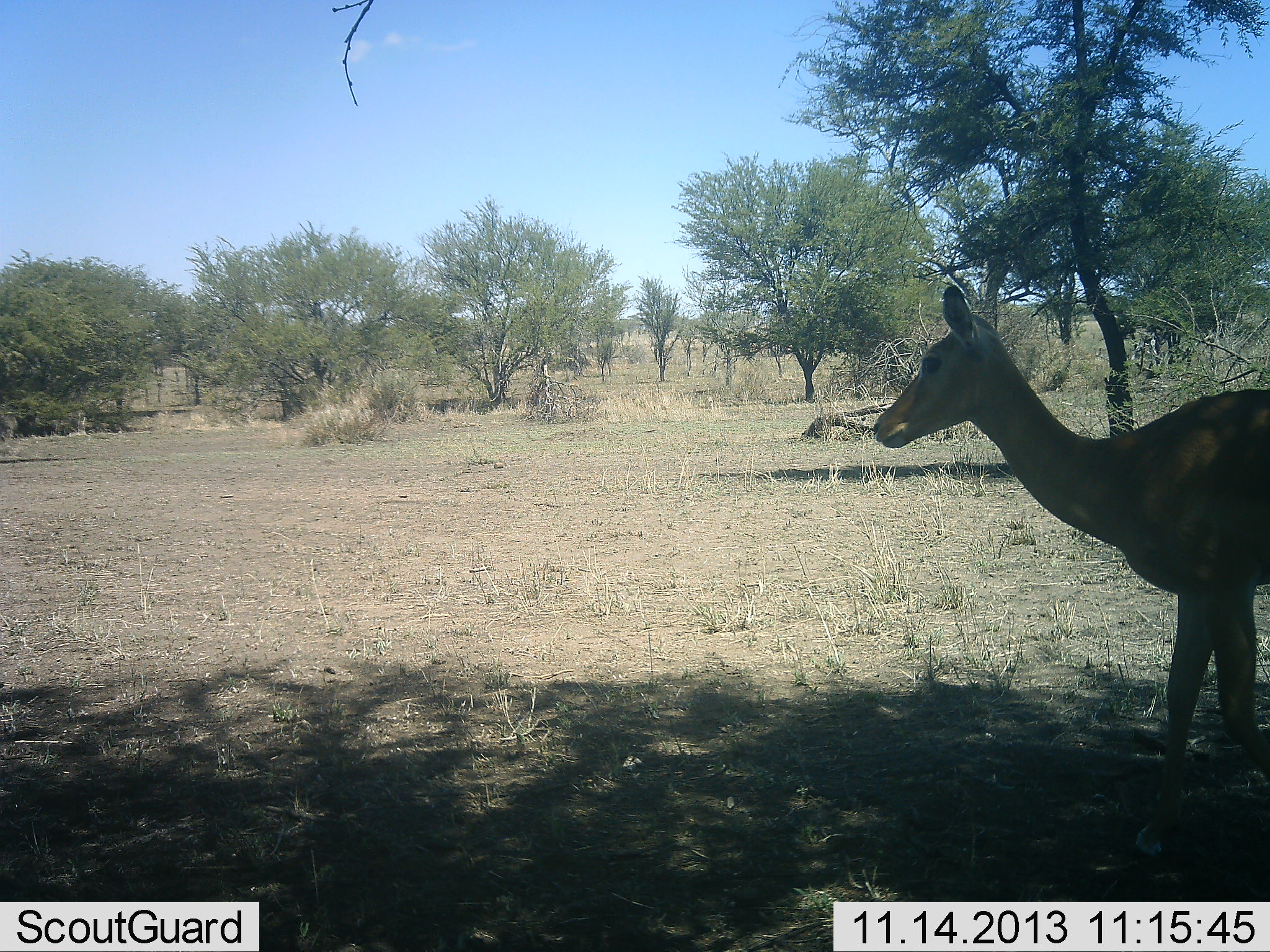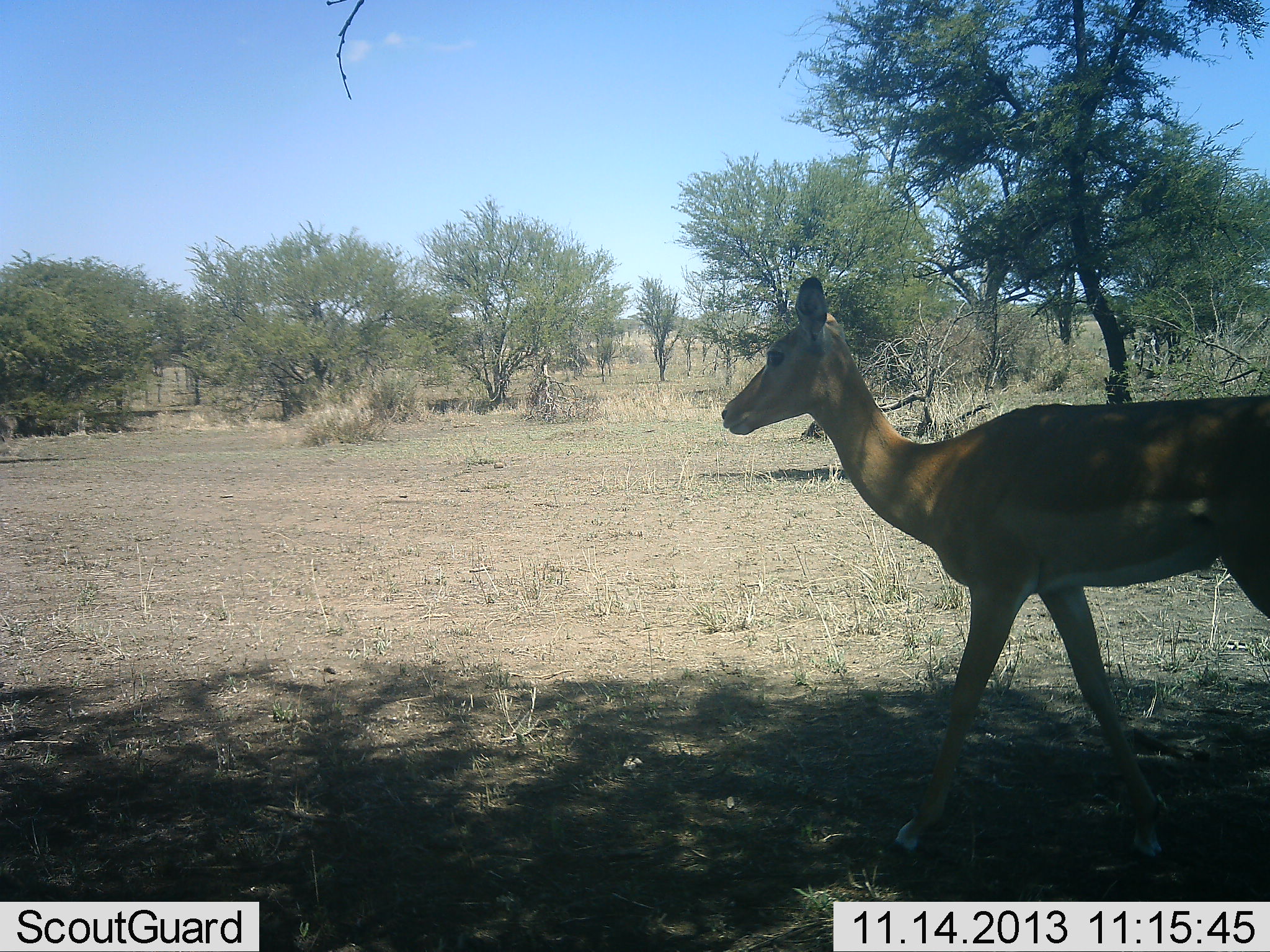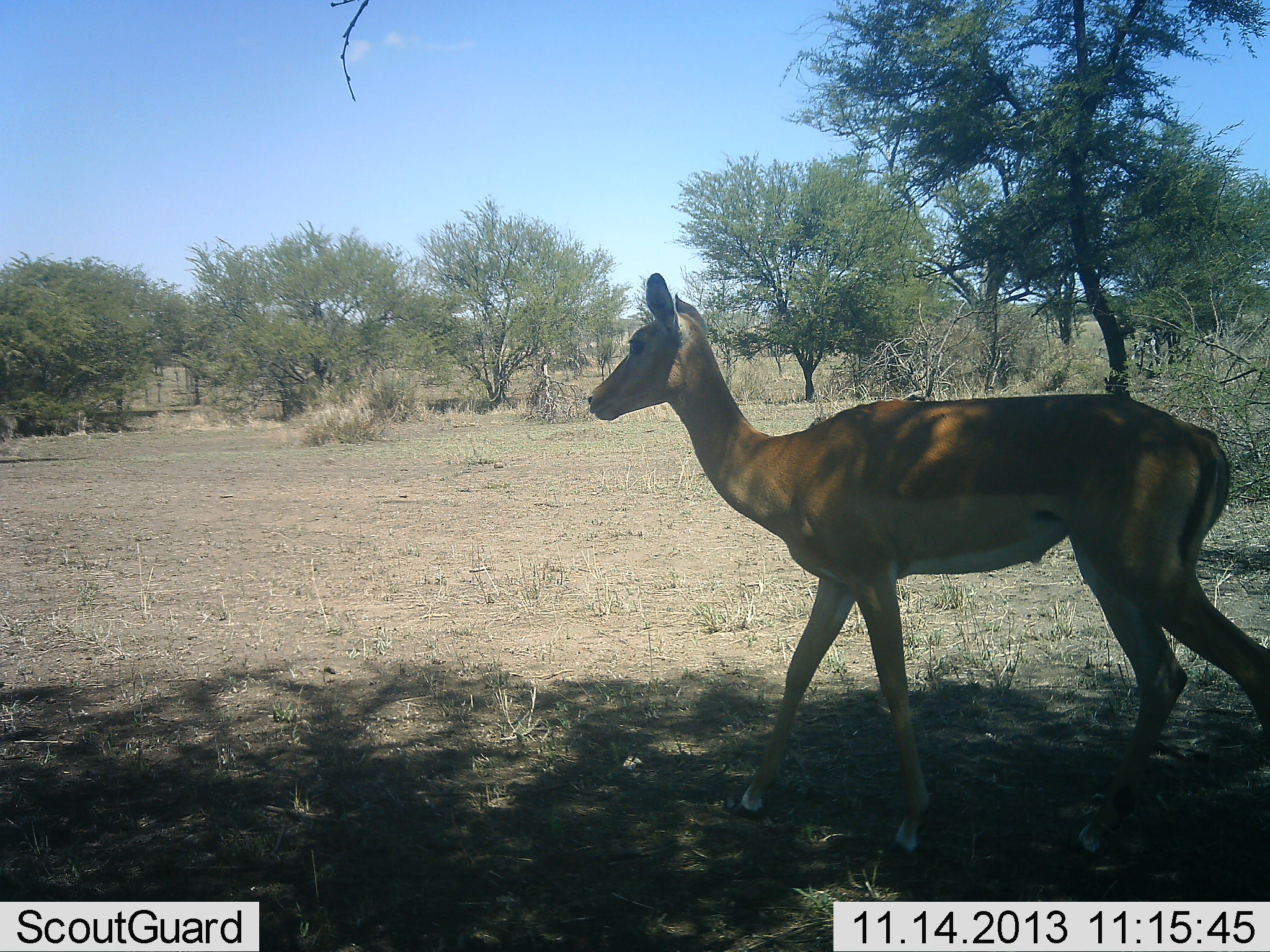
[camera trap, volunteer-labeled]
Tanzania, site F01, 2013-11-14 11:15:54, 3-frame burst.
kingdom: Animalia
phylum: Chordata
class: Mammalia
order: Artiodactyla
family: Bovidae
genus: Aepyceros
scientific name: Aepyceros melampus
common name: impala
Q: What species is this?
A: Impala (Aepyceros melampus).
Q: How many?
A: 1.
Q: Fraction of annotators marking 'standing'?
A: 0%.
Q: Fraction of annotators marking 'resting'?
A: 0%.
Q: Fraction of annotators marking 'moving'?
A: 100%.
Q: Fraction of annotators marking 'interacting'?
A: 0%.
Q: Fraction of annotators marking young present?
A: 0%.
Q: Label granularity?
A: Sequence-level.